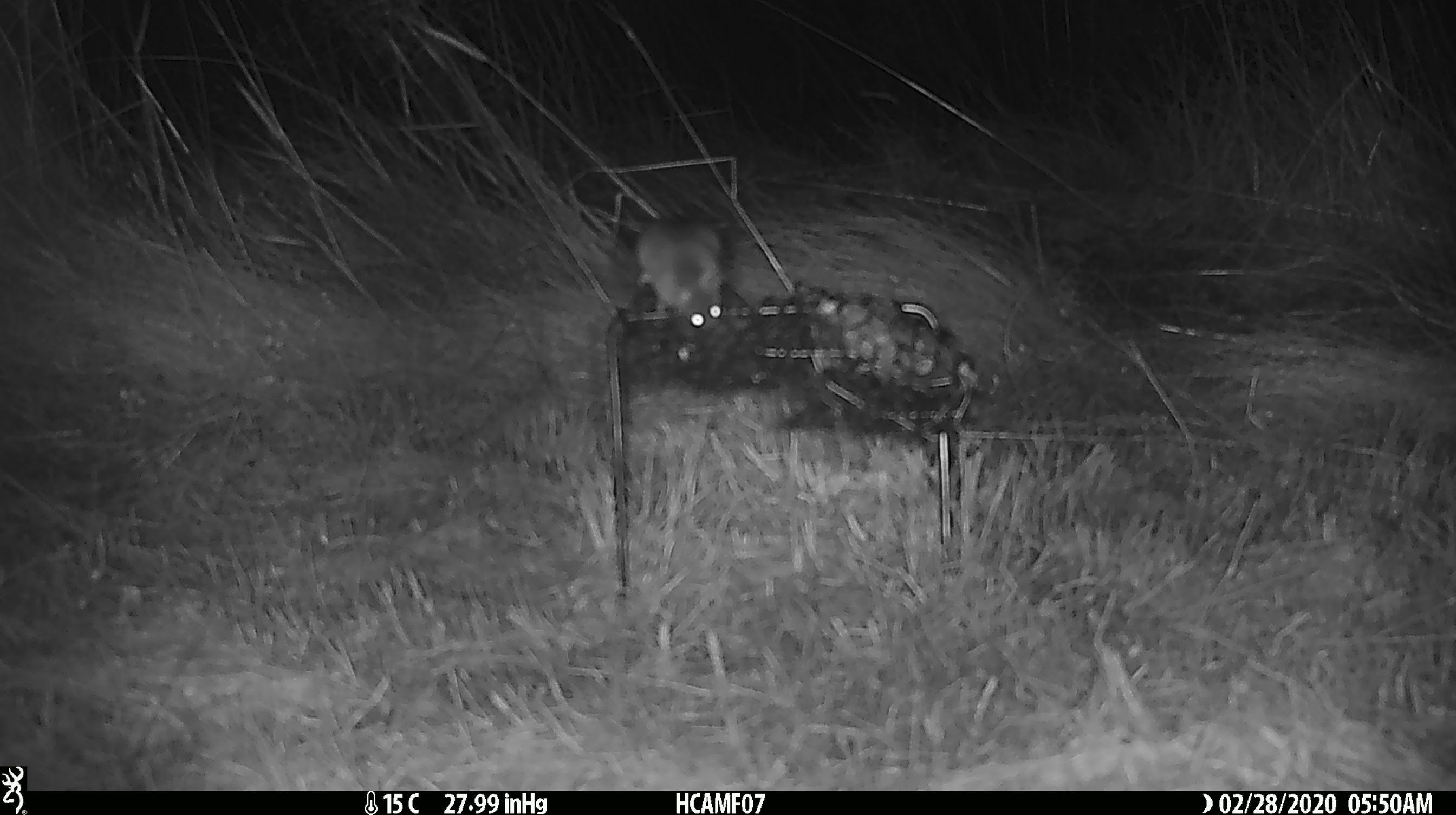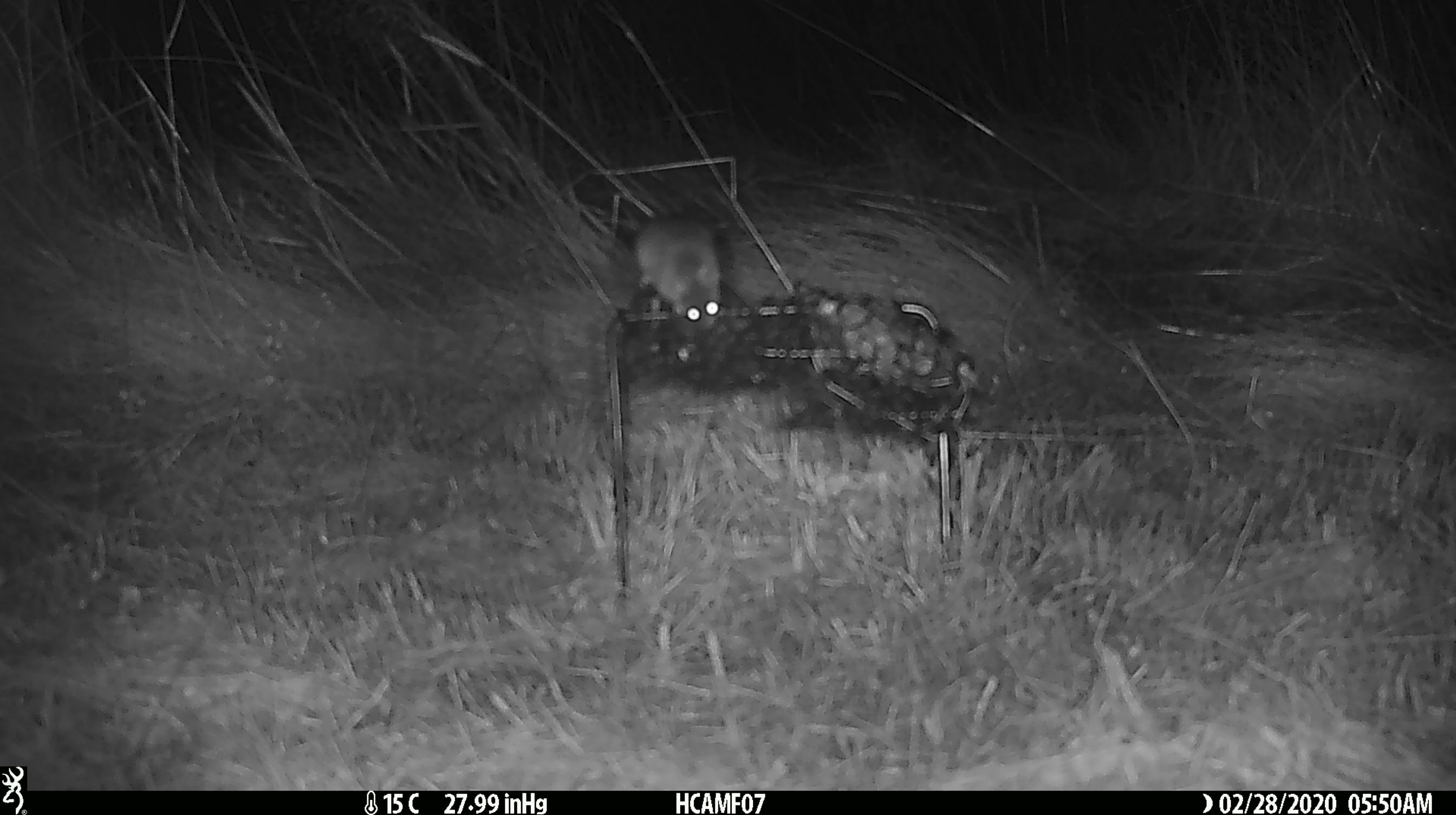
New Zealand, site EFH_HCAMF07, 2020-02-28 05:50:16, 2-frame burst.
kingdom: Animalia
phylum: Chordata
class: Mammalia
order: Rodentia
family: Muridae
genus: Mus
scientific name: Mus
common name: mouse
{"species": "mouse (Mus)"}